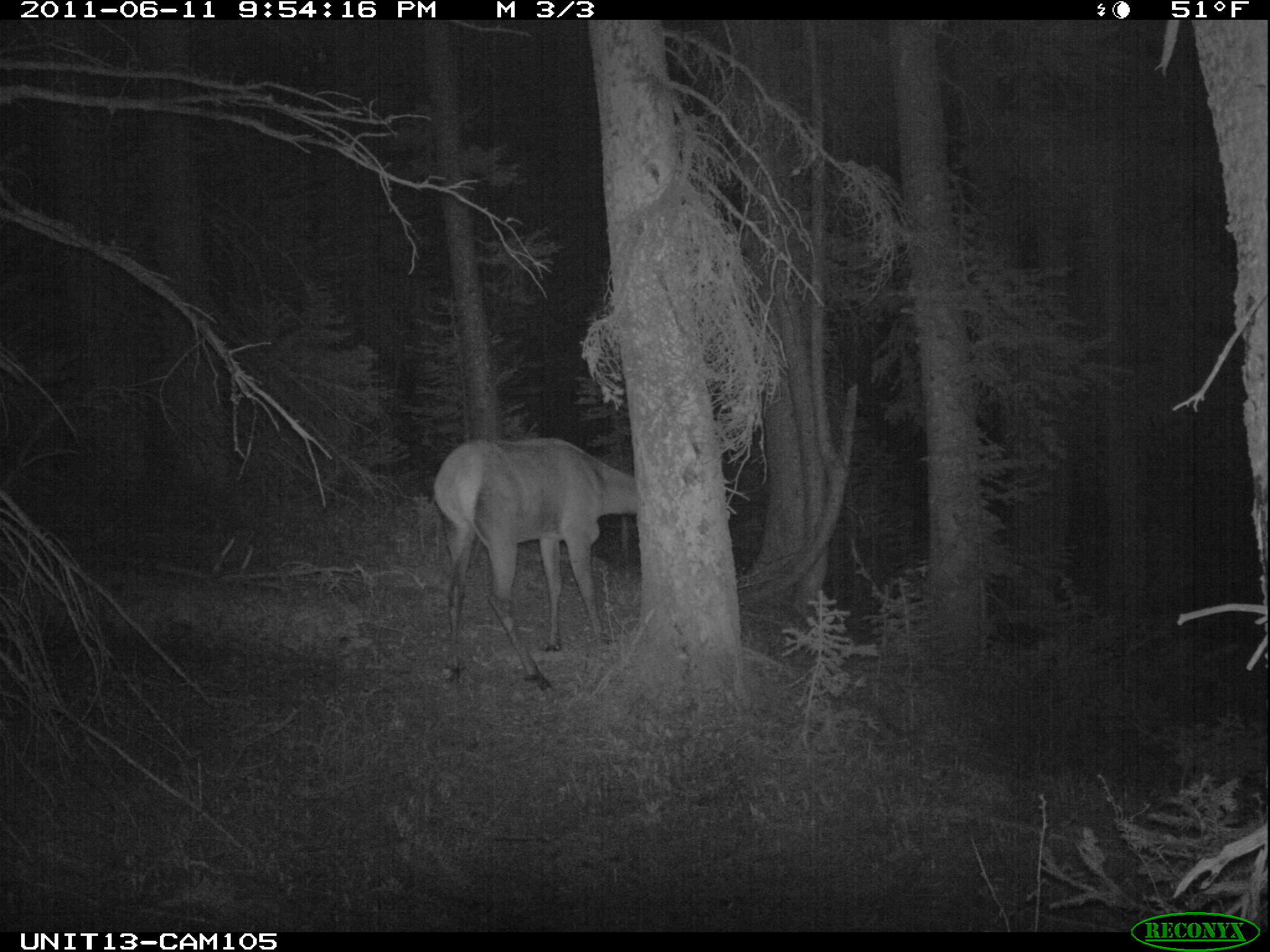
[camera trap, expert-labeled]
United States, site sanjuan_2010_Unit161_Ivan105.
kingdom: Animalia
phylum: Chordata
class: Mammalia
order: Artiodactyla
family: Cervidae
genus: Cervus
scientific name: Cervus elaphus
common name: red deer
Cervus elaphus (red deer).